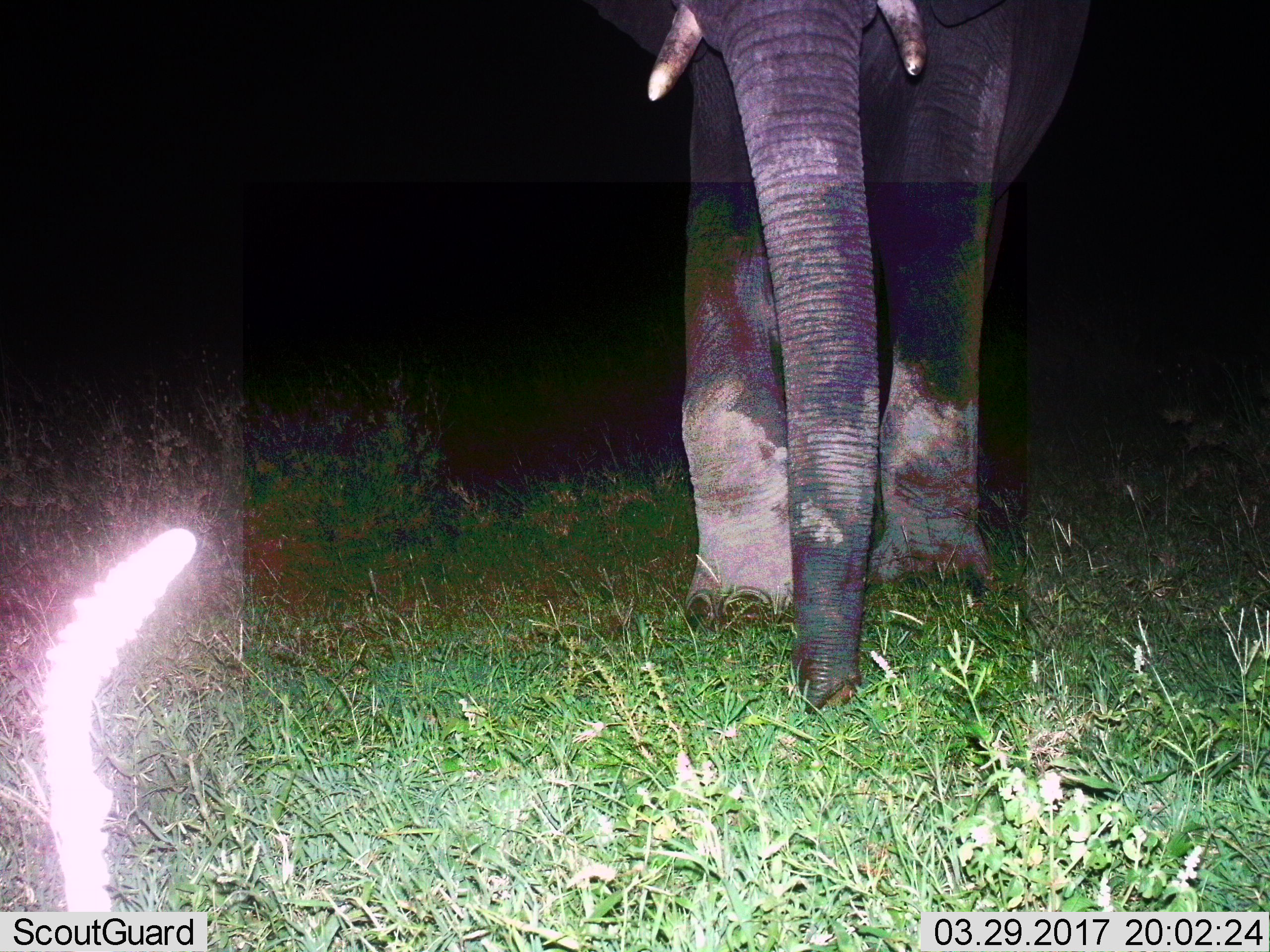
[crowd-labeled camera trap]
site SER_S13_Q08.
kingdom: Animalia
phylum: Chordata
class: Mammalia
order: Proboscidea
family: Elephantidae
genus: Loxodonta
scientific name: Loxodonta africana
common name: african bush elephant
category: elephant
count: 1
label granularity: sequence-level